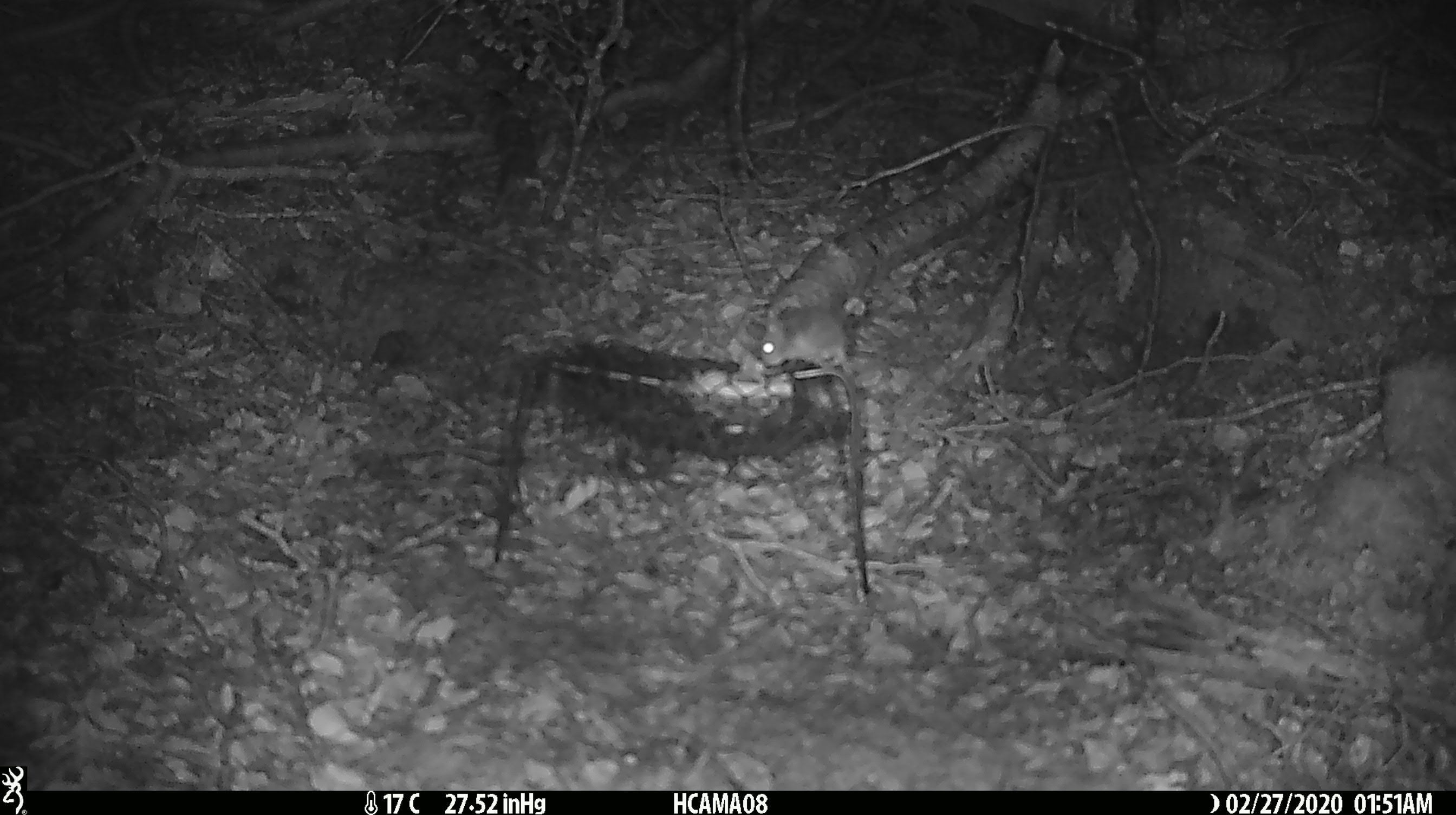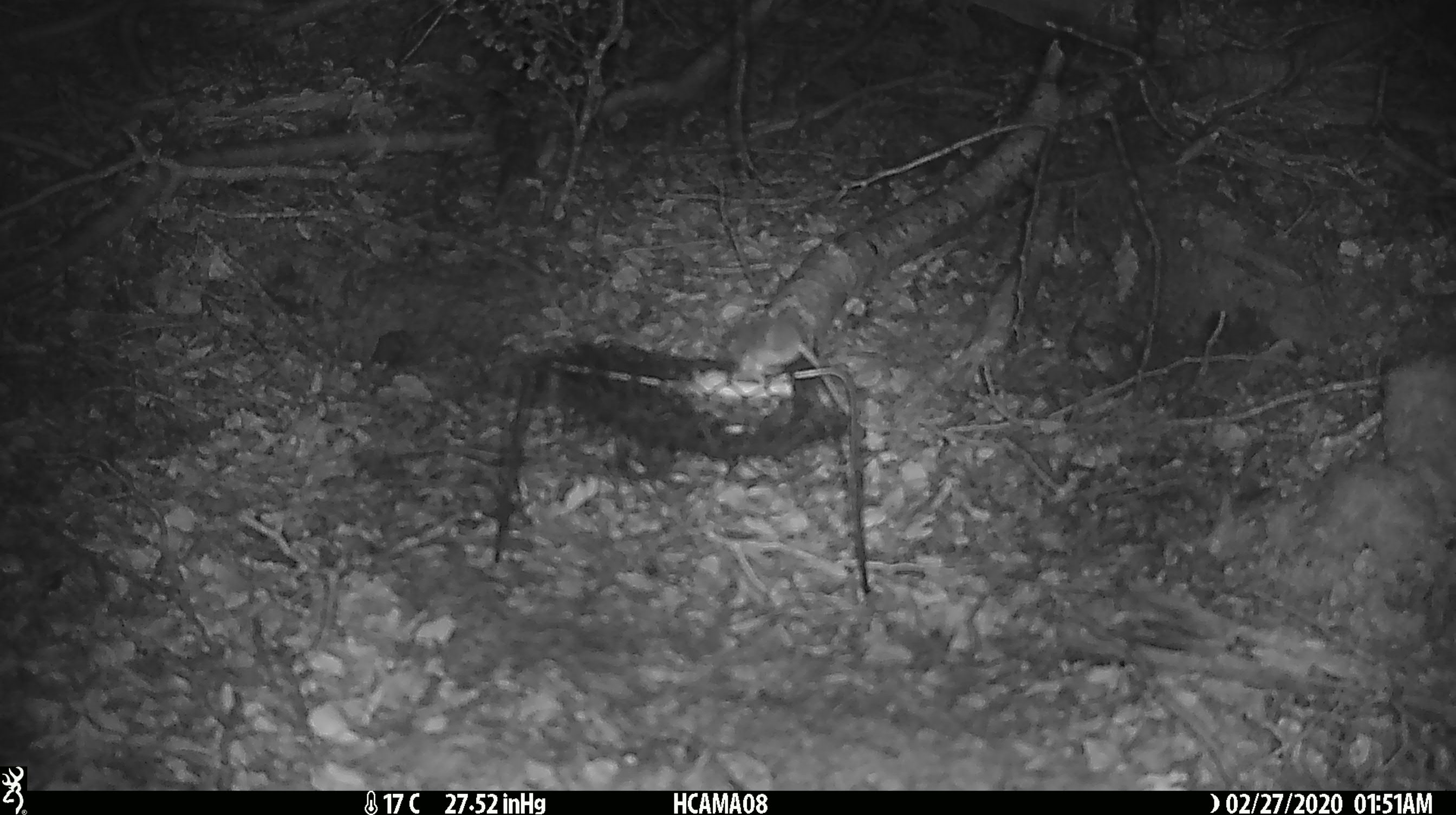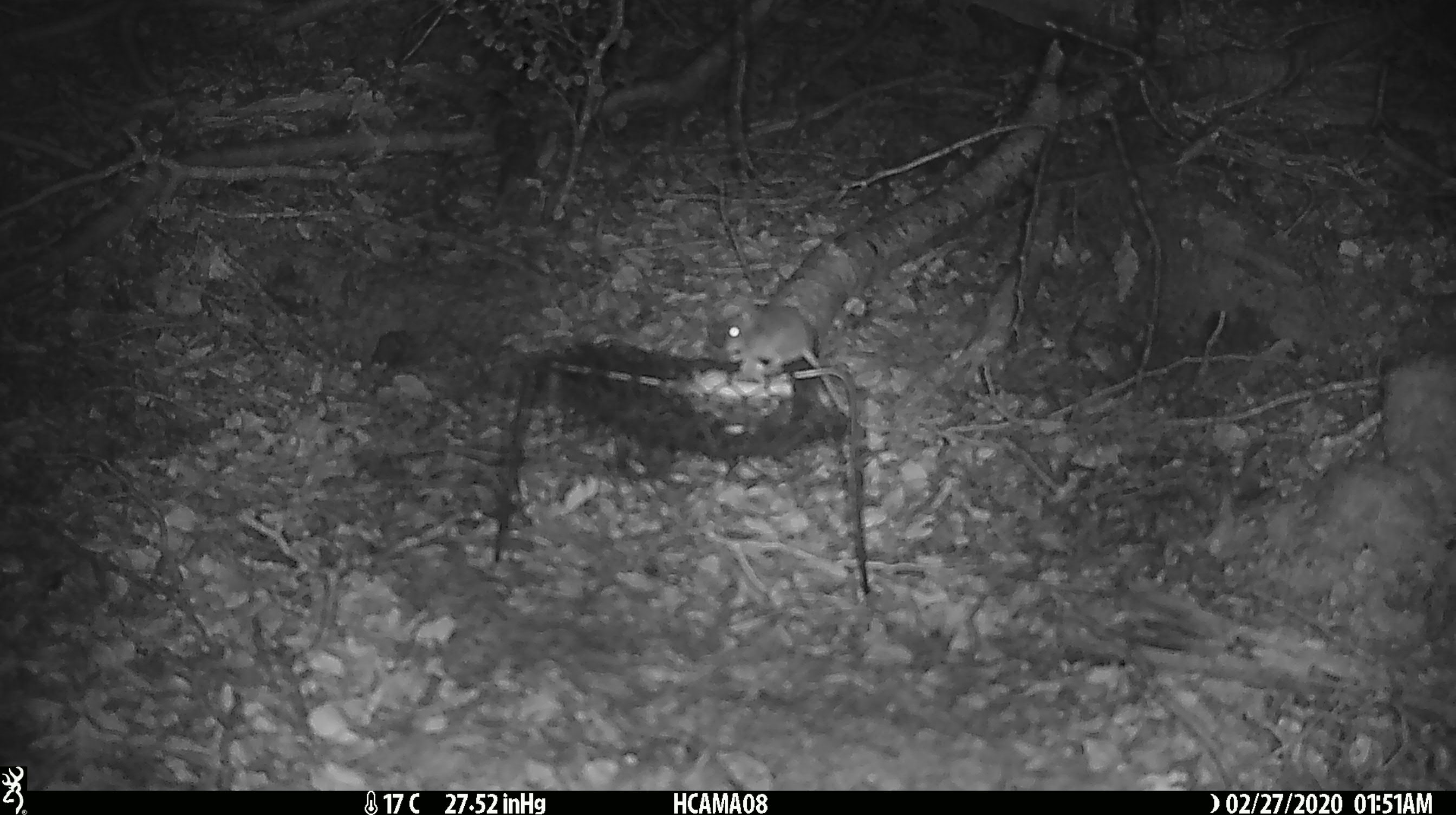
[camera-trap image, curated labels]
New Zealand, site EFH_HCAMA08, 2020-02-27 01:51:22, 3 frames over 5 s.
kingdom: Animalia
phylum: Chordata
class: Mammalia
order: Rodentia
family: Muridae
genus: Mus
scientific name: Mus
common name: mouse